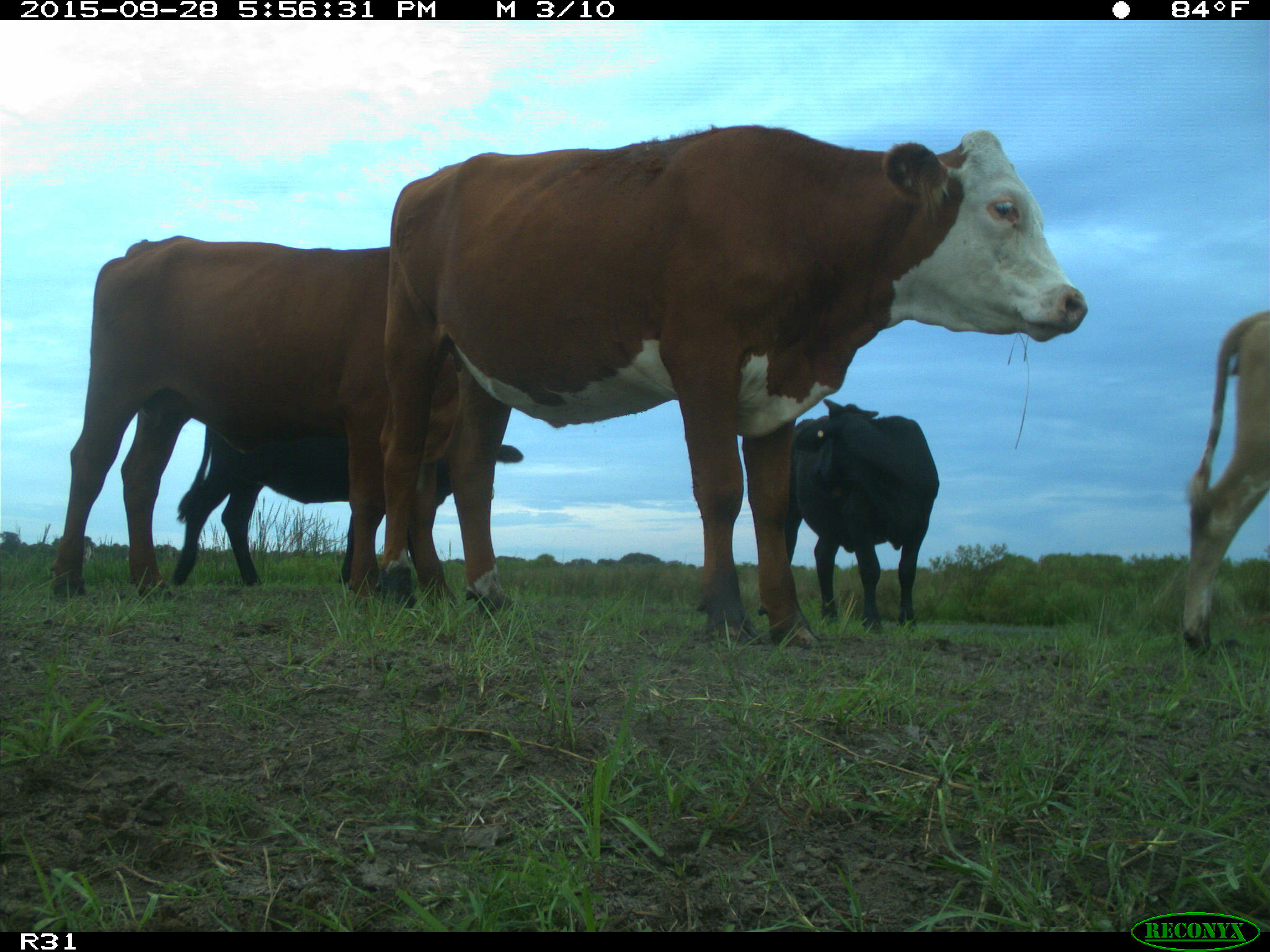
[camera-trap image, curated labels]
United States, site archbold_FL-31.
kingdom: Animalia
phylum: Chordata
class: Mammalia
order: Artiodactyla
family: Bovidae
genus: Bos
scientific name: Bos taurus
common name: domestic cow